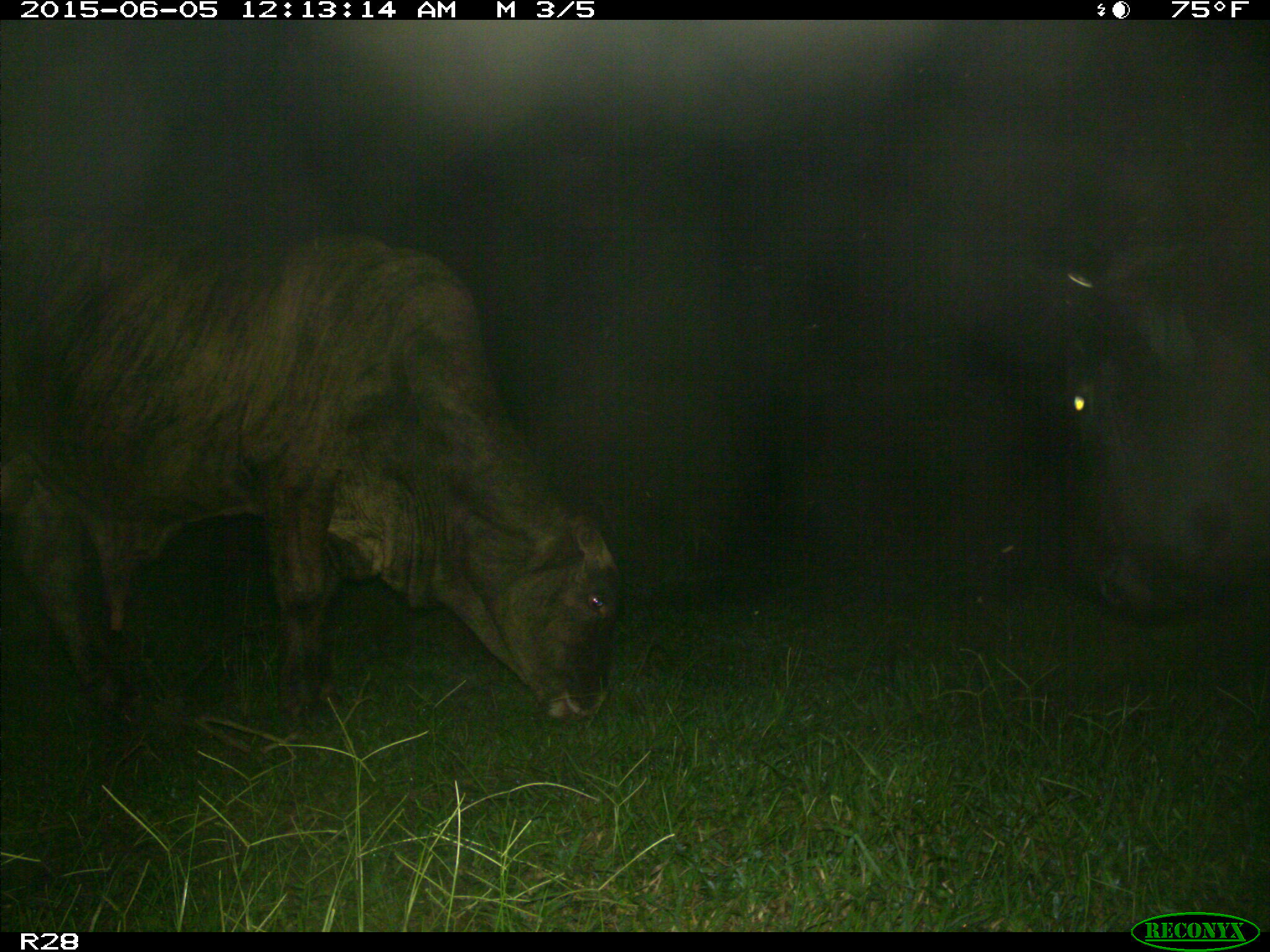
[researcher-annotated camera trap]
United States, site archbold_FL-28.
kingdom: Animalia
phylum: Chordata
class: Mammalia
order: Artiodactyla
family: Bovidae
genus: Bos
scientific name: Bos taurus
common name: domestic cow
Bos taurus (domestic cow).